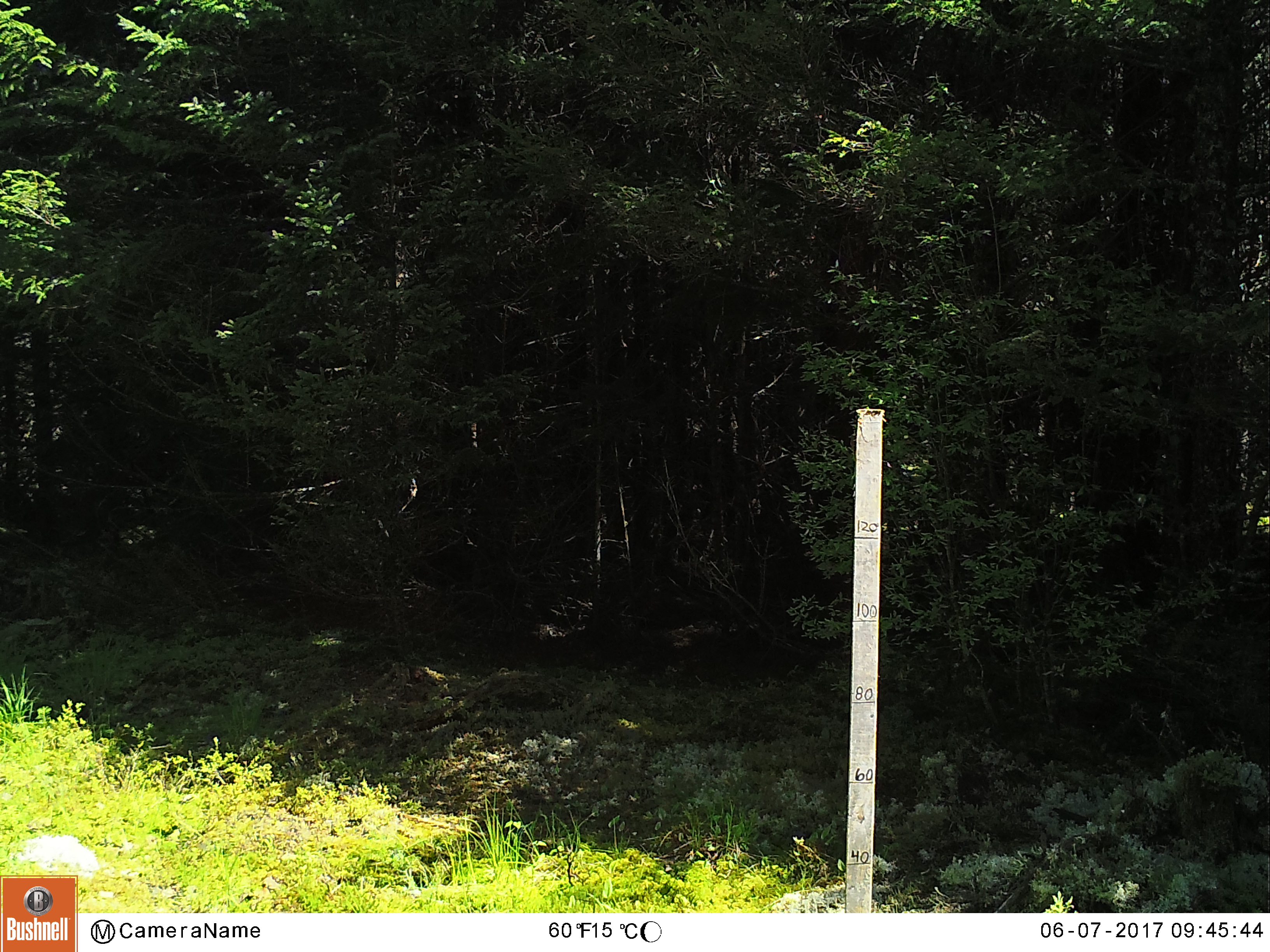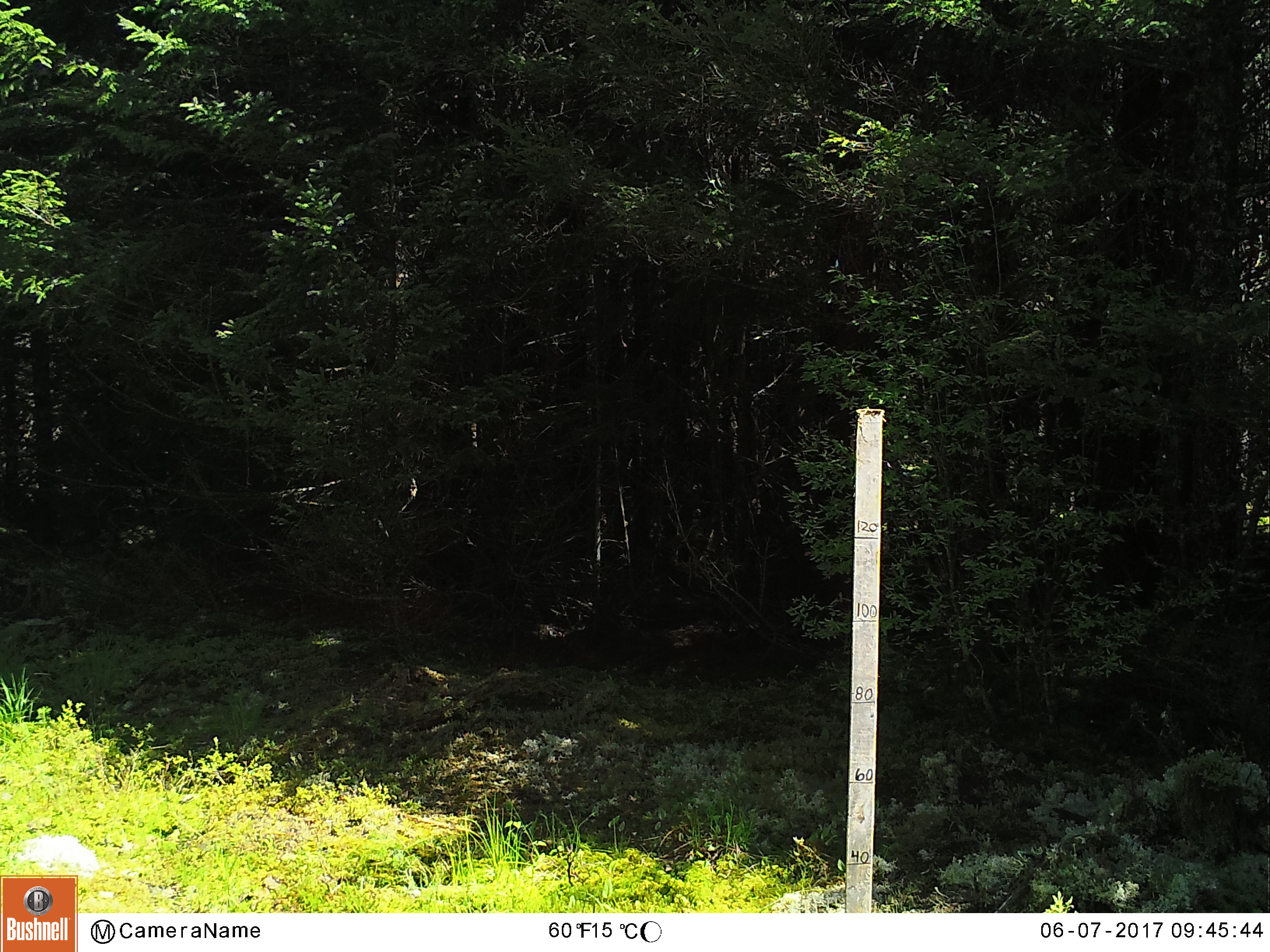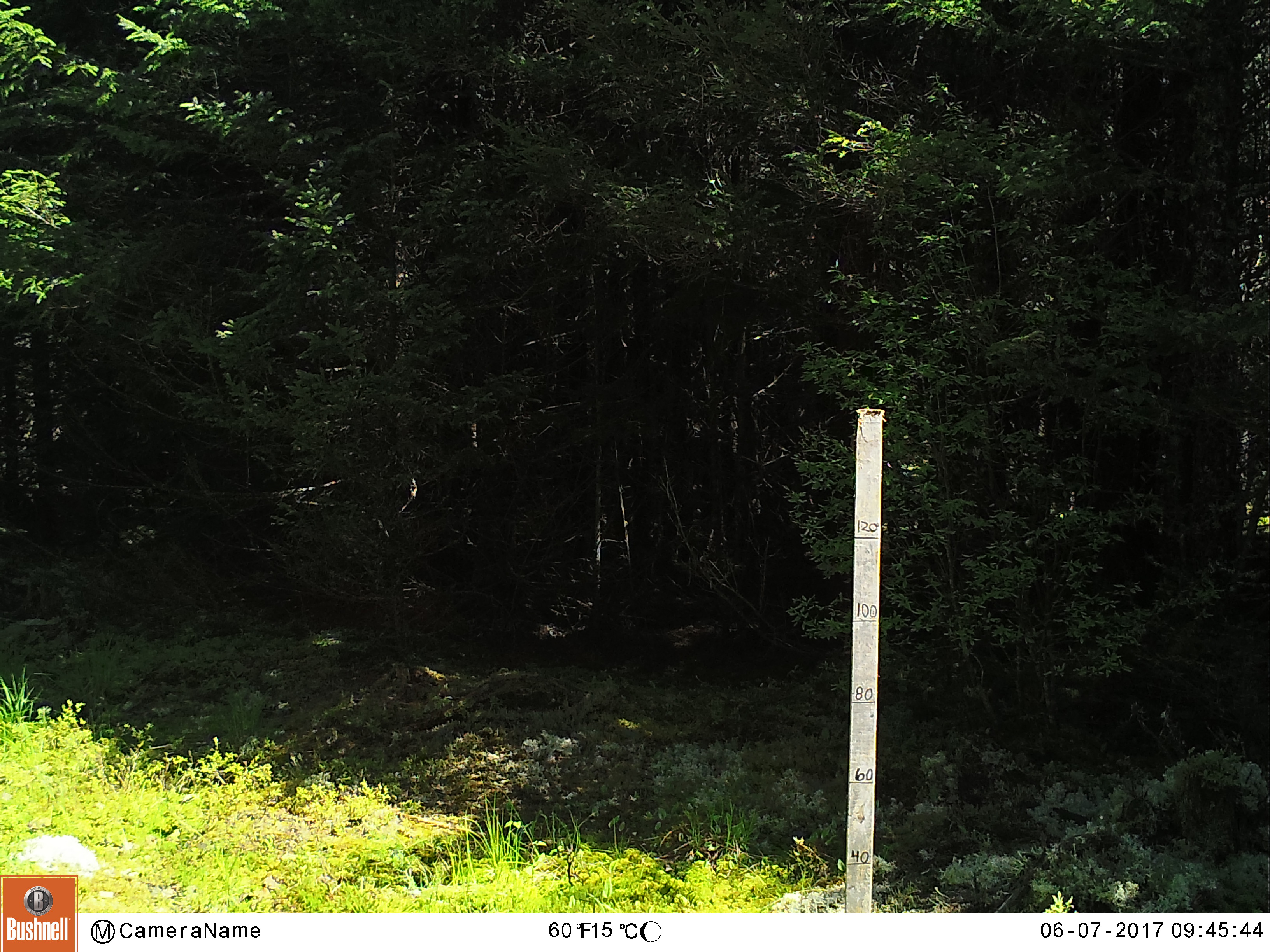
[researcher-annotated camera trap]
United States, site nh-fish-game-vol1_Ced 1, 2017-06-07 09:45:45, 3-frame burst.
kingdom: Animalia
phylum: Chordata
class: Mammalia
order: Artiodactyla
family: Cervidae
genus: Odocoileus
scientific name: Odocoileus virginianus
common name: white-tailed deer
White-tailed deer (Odocoileus virginianus).